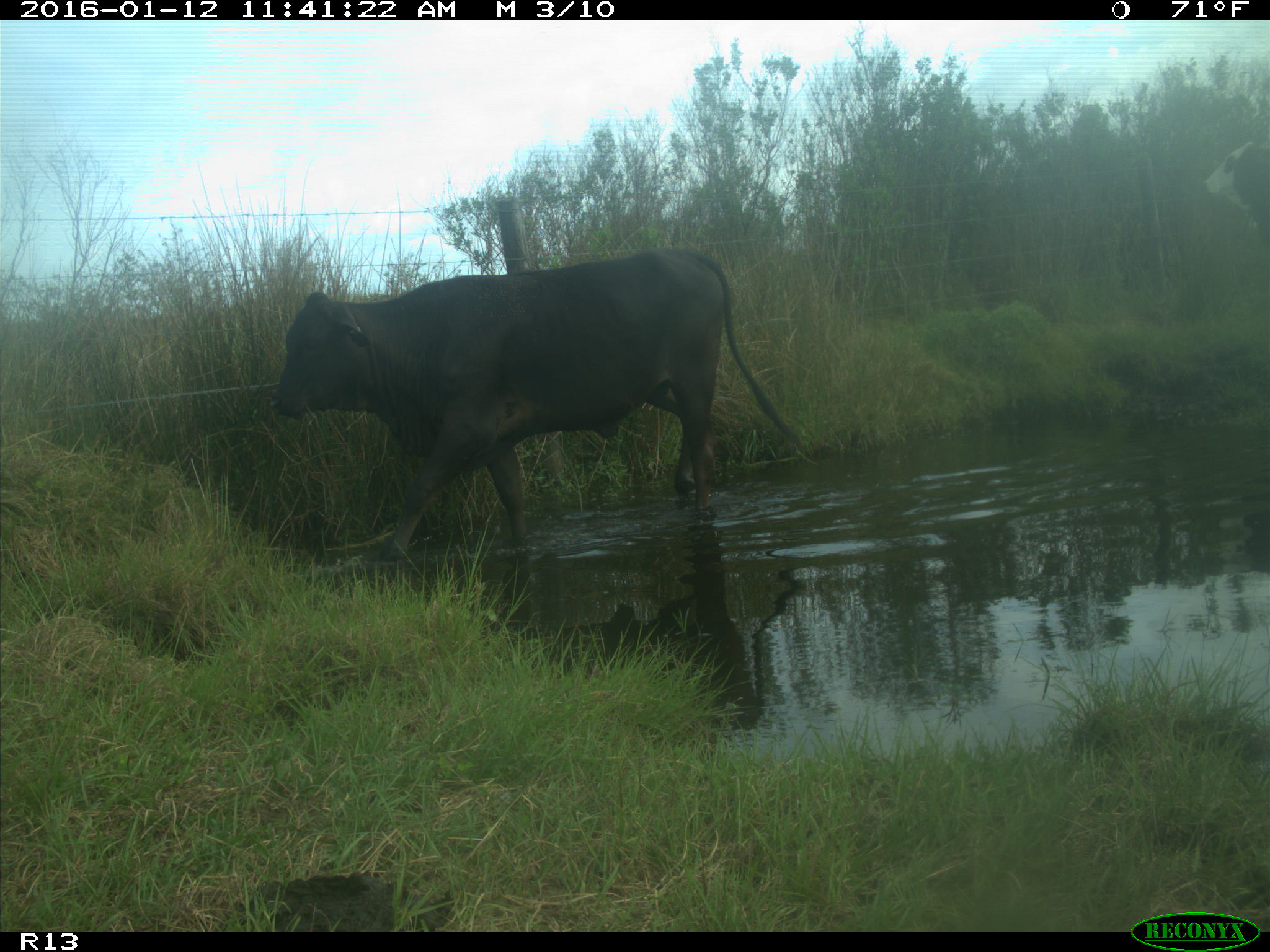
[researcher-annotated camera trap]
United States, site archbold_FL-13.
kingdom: Animalia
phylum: Chordata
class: Mammalia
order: Artiodactyla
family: Bovidae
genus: Bos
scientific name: Bos taurus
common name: domestic cow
Bos taurus (domestic cow).